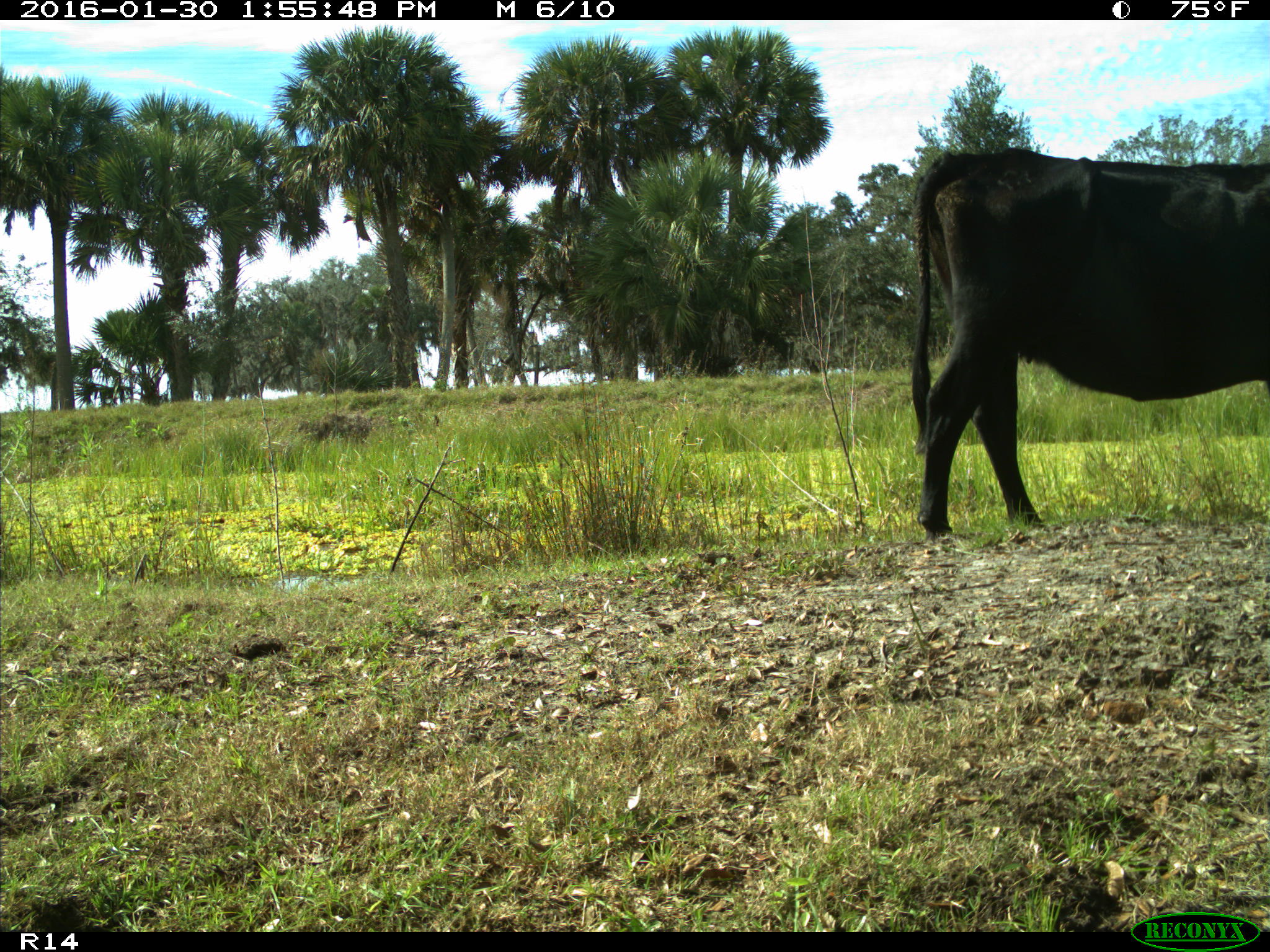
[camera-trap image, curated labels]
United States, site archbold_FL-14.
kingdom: Animalia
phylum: Chordata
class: Mammalia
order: Artiodactyla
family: Bovidae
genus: Bos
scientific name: Bos taurus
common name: domestic cow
Bos taurus (domestic cow).